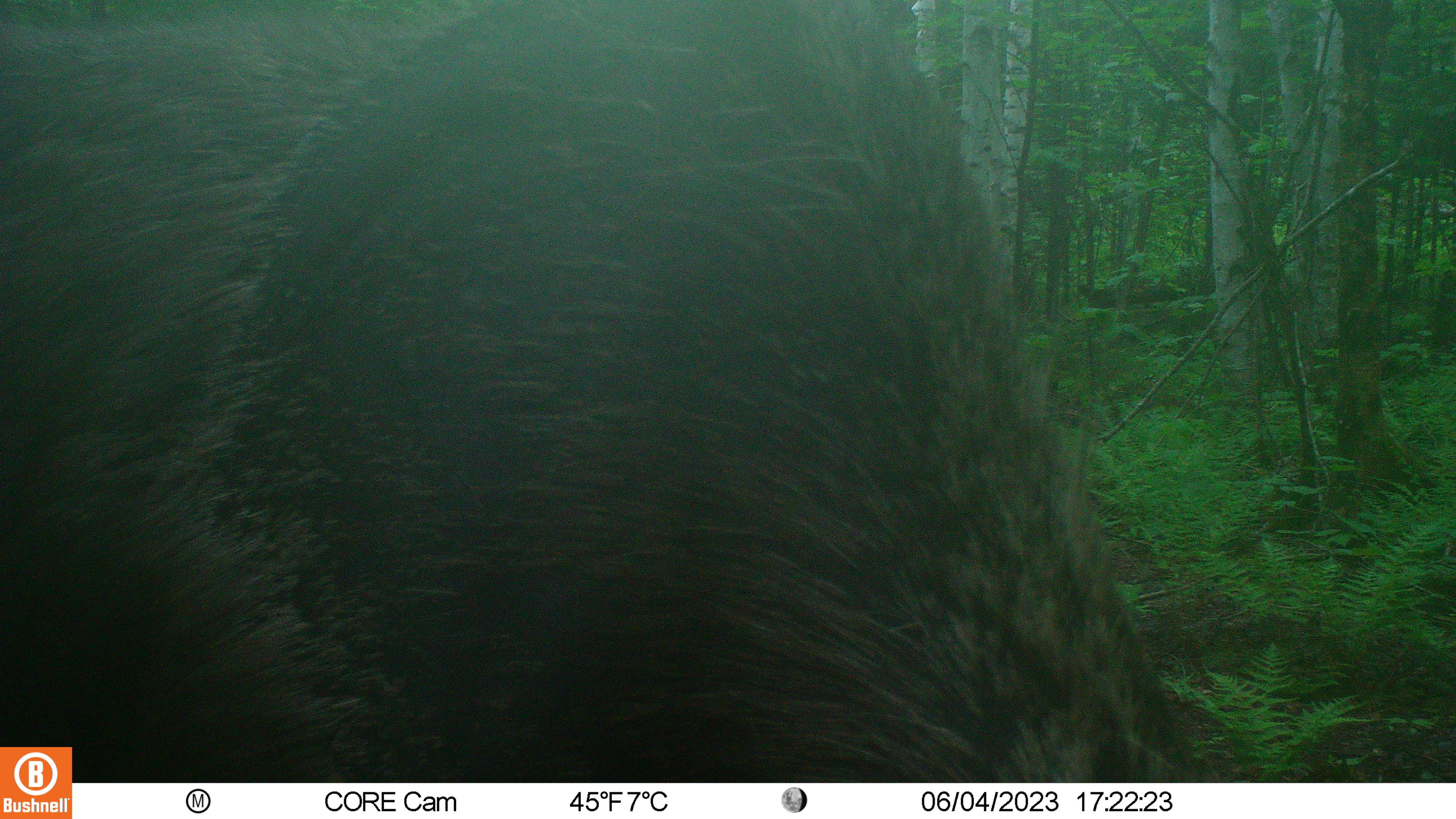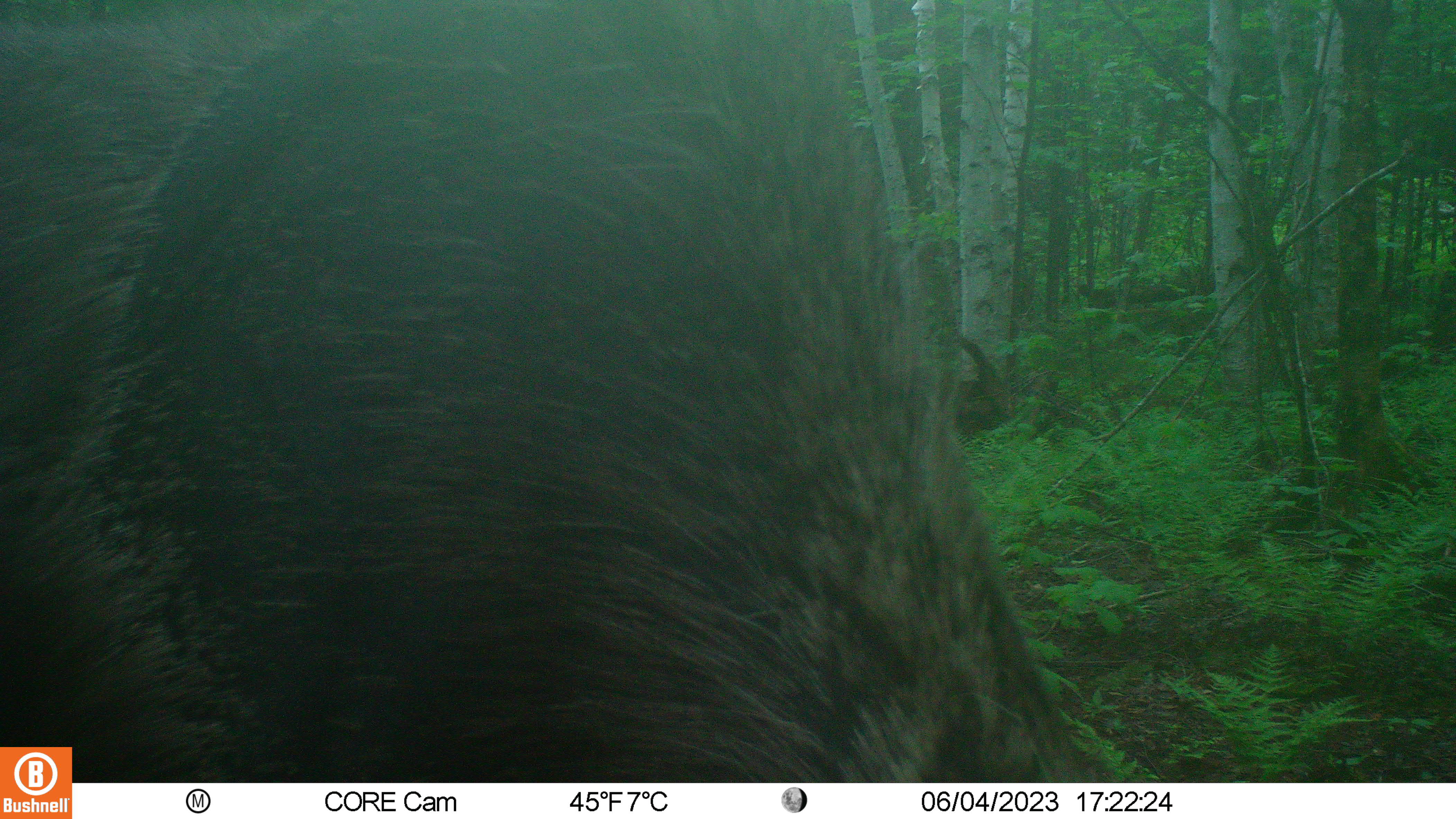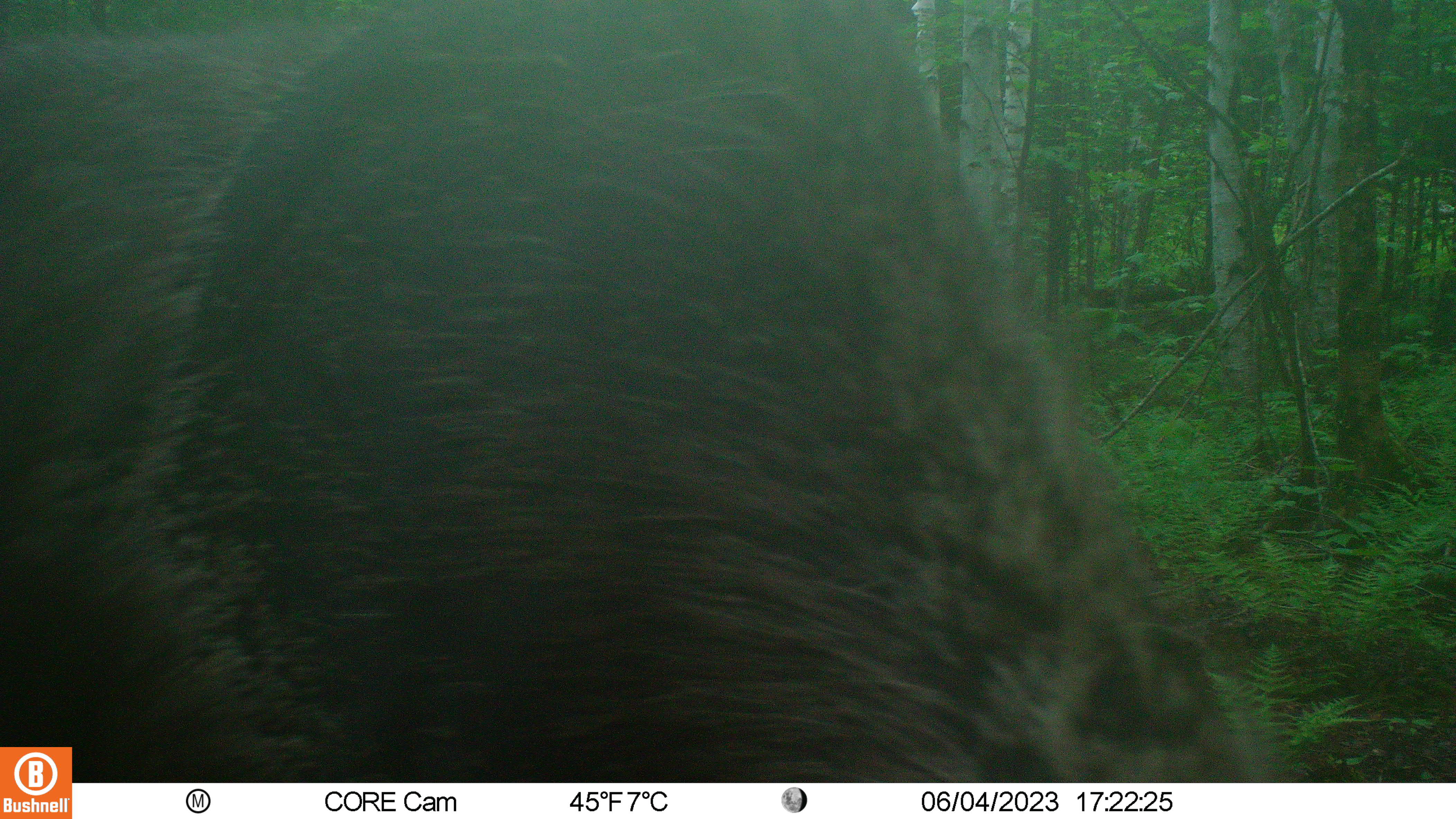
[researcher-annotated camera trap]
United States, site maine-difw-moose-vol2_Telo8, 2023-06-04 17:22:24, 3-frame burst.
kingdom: Animalia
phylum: Chordata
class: Mammalia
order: Artiodactyla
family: Cervidae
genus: Alces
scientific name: Alces alces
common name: moose